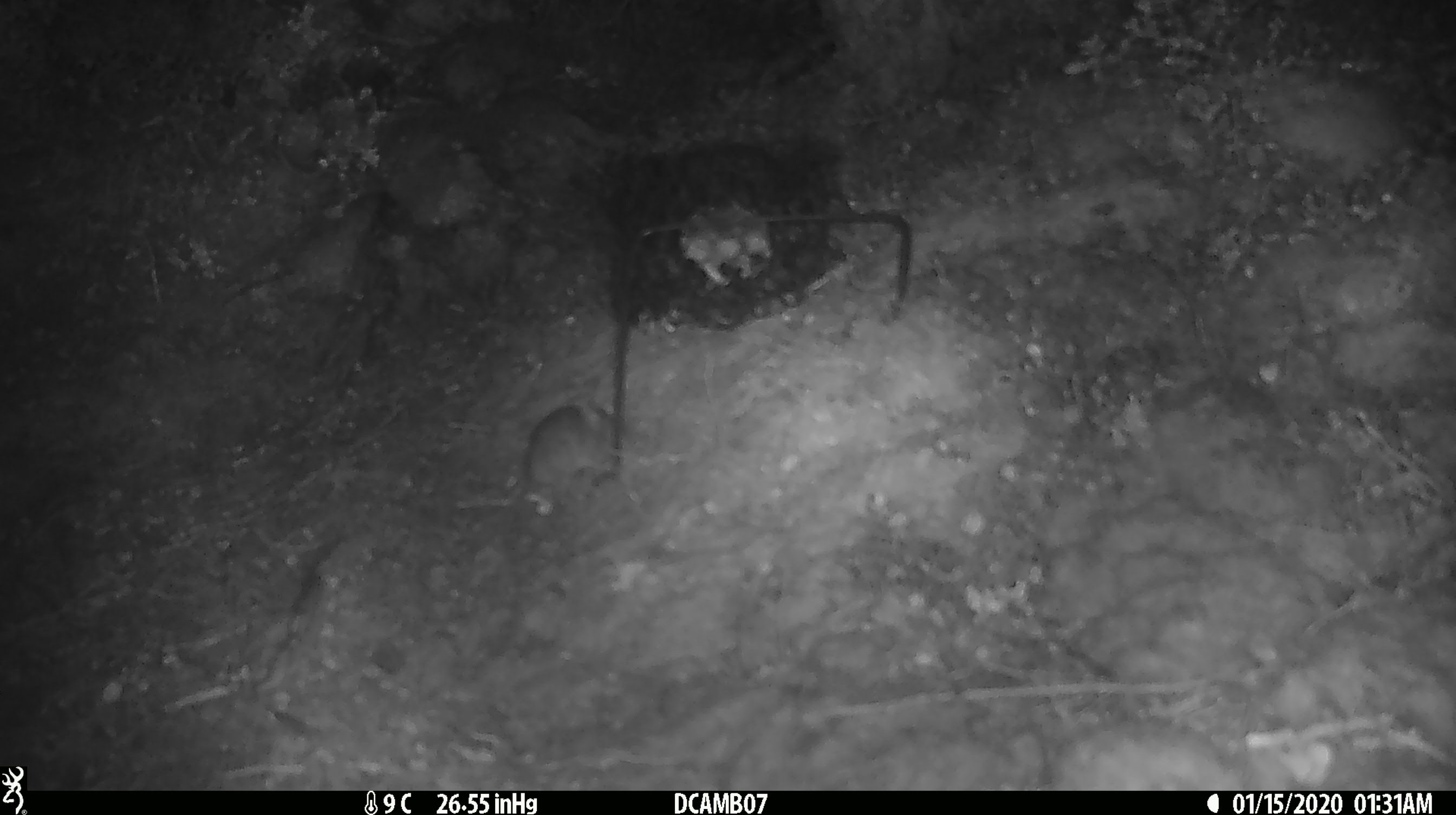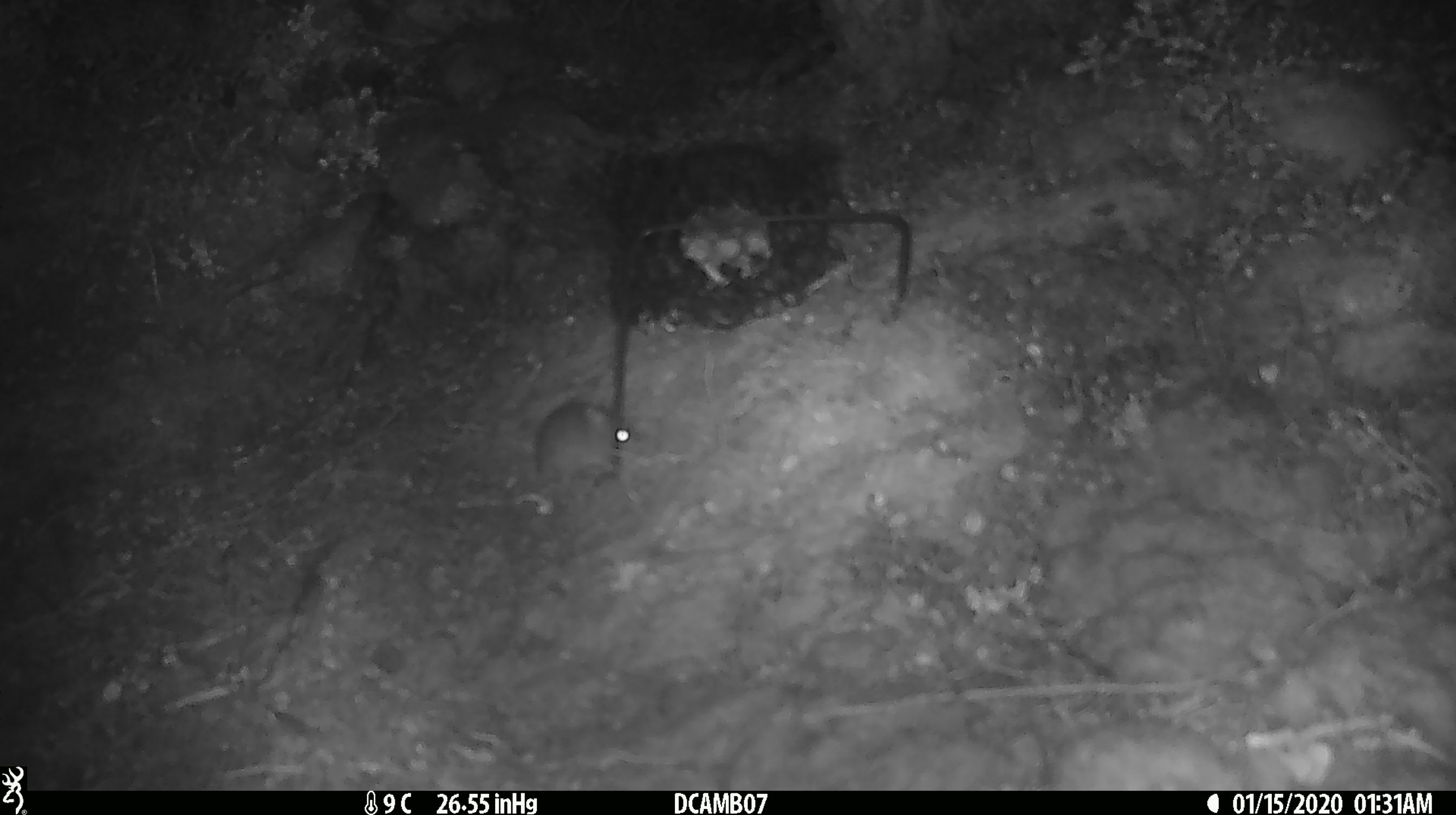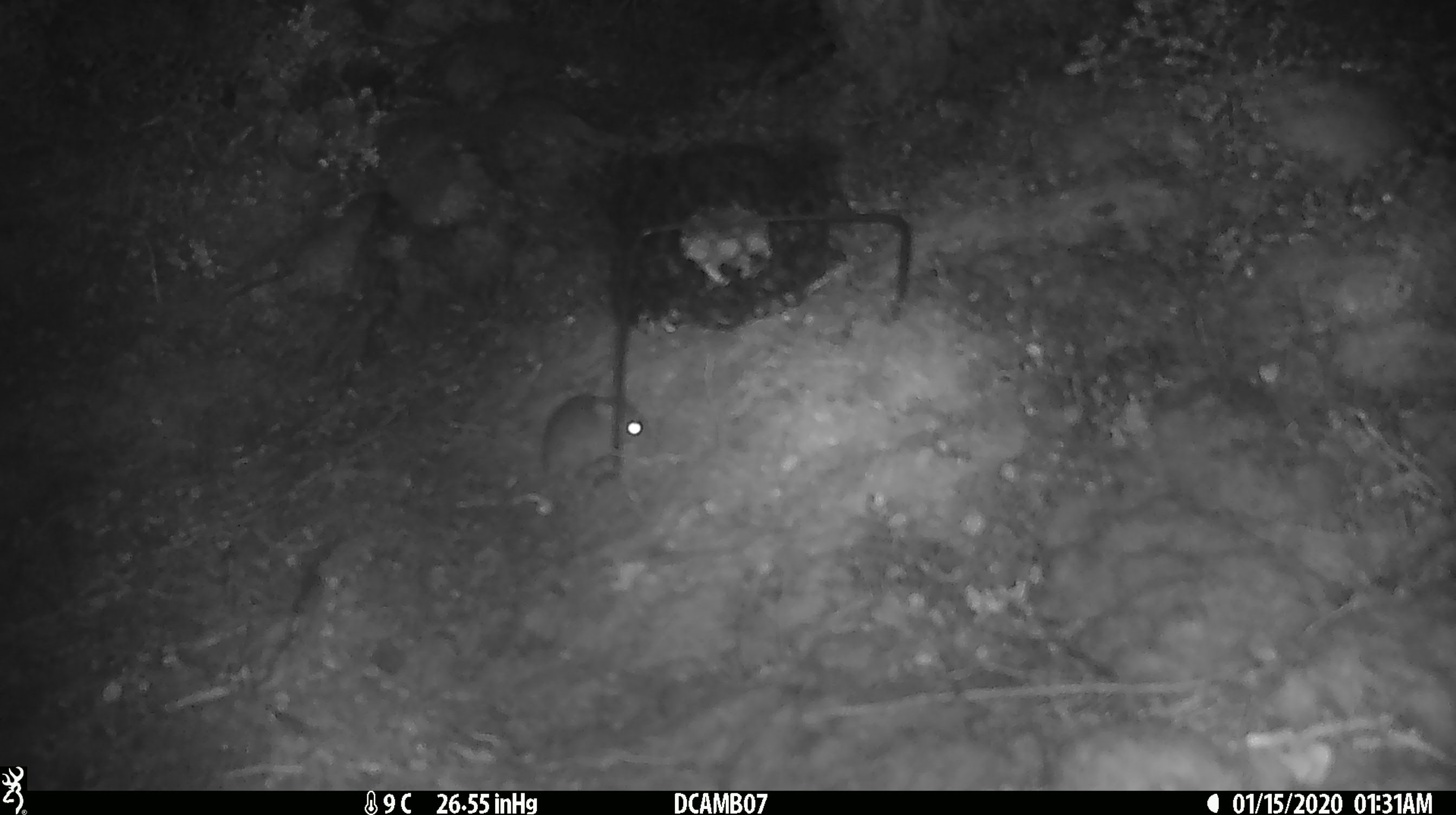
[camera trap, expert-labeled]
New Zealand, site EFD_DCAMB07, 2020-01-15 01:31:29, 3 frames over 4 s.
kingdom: Animalia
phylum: Chordata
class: Mammalia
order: Rodentia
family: Muridae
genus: Mus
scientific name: Mus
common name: mouse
Mouse (Mus).